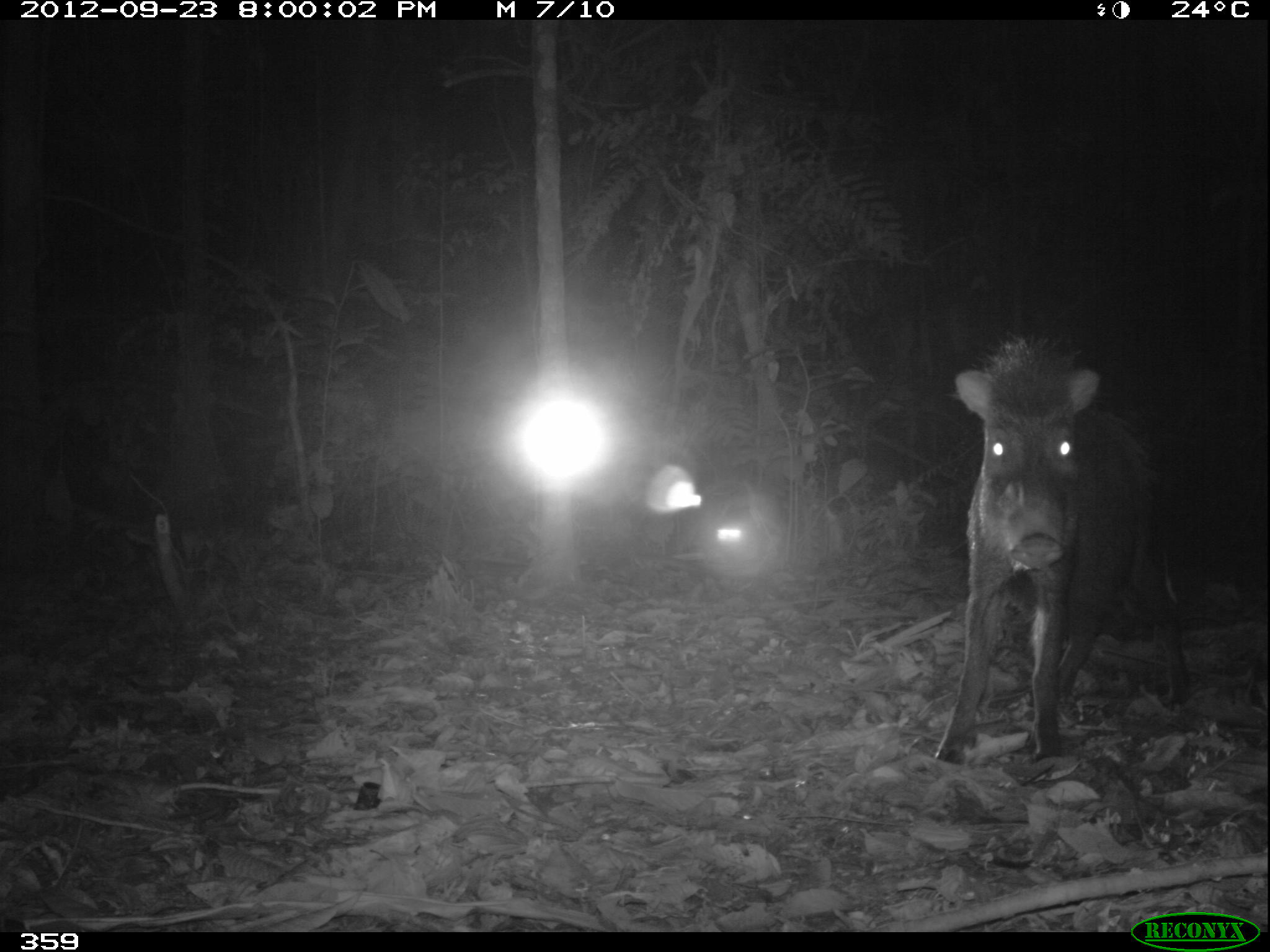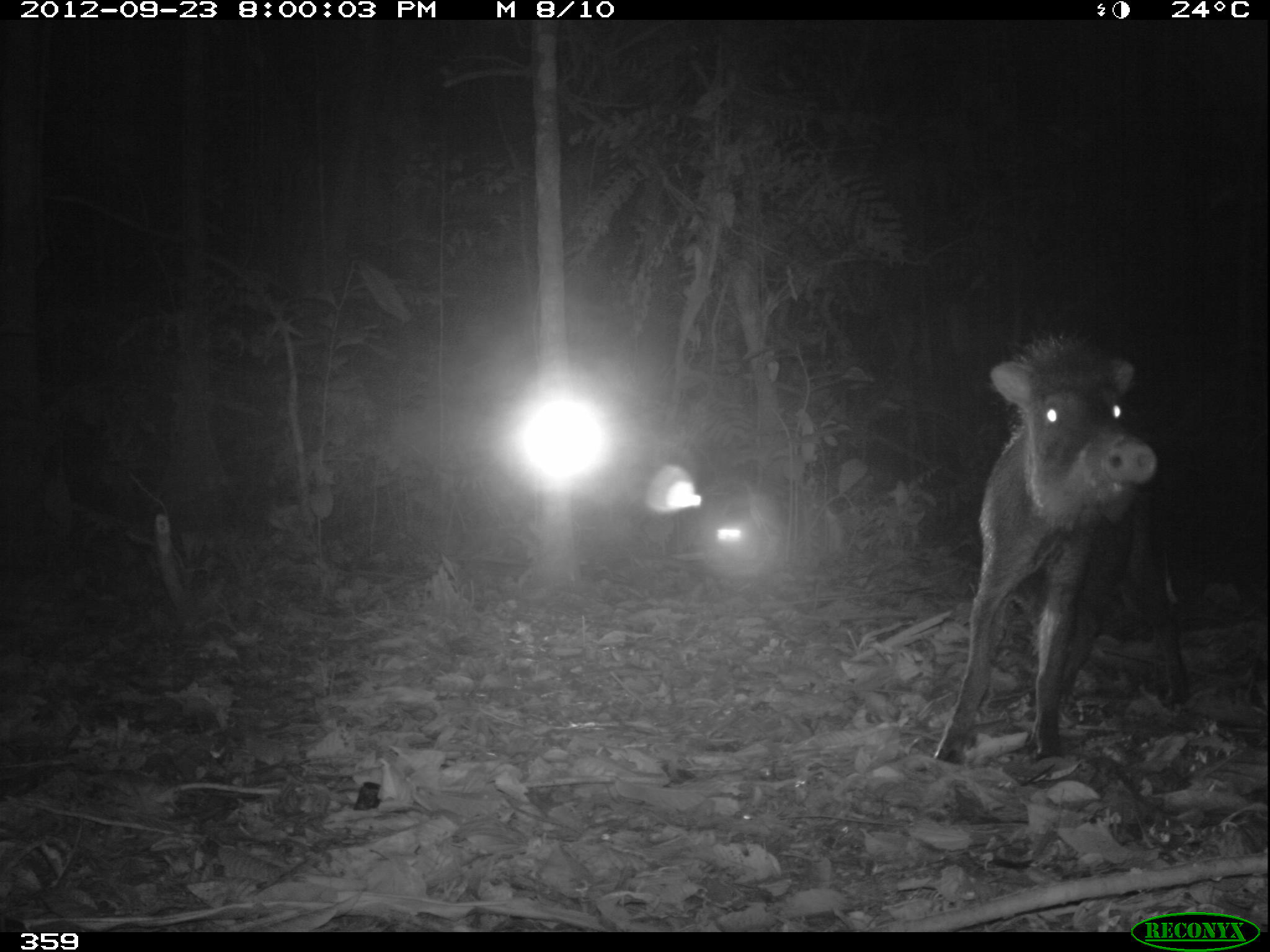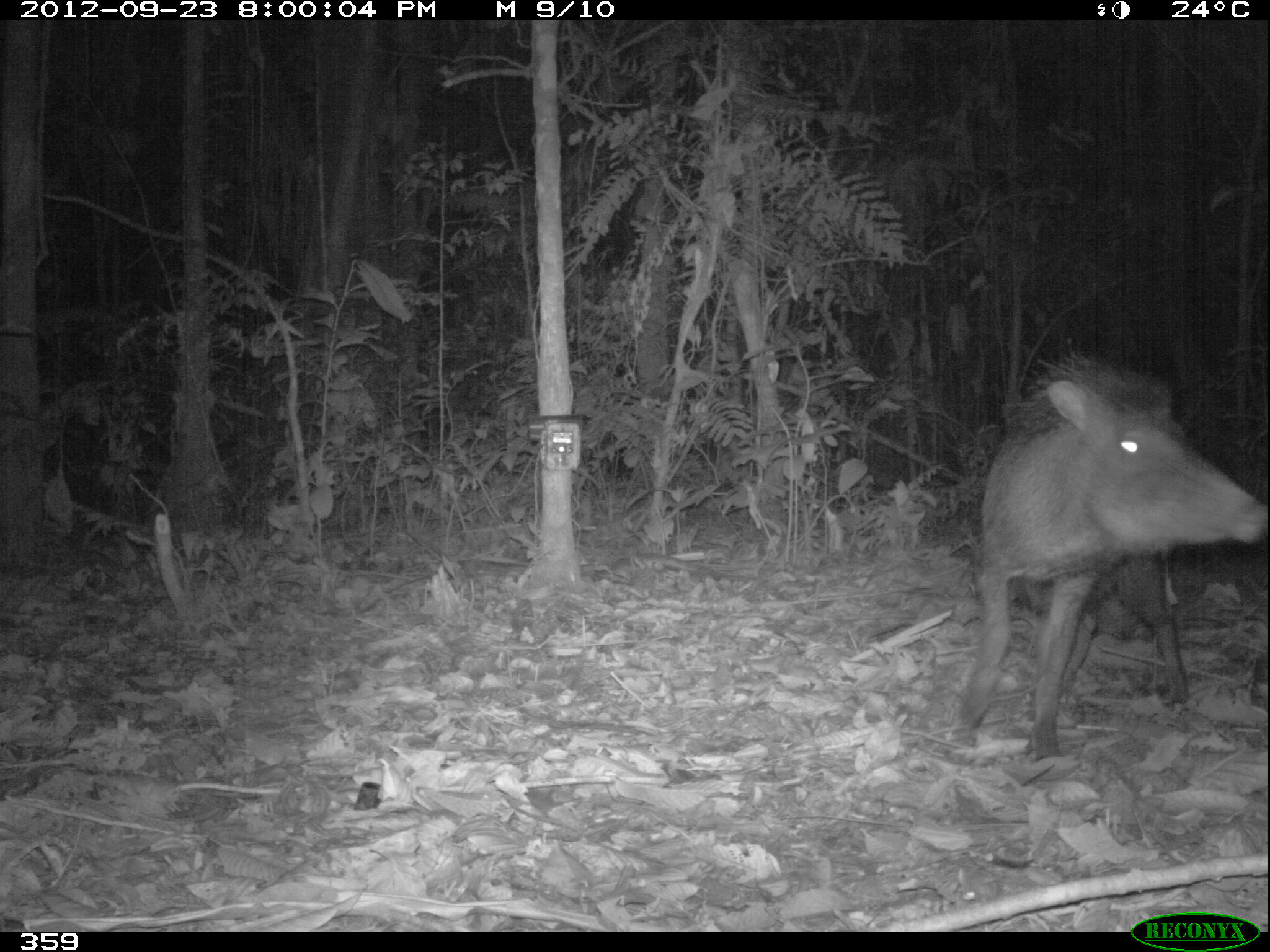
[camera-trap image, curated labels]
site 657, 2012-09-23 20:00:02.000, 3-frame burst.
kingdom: Animalia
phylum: Chordata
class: Mammalia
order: Artiodactyla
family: Tayassuidae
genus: Tayassu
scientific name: Tayassu pecari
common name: white-lipped peccary